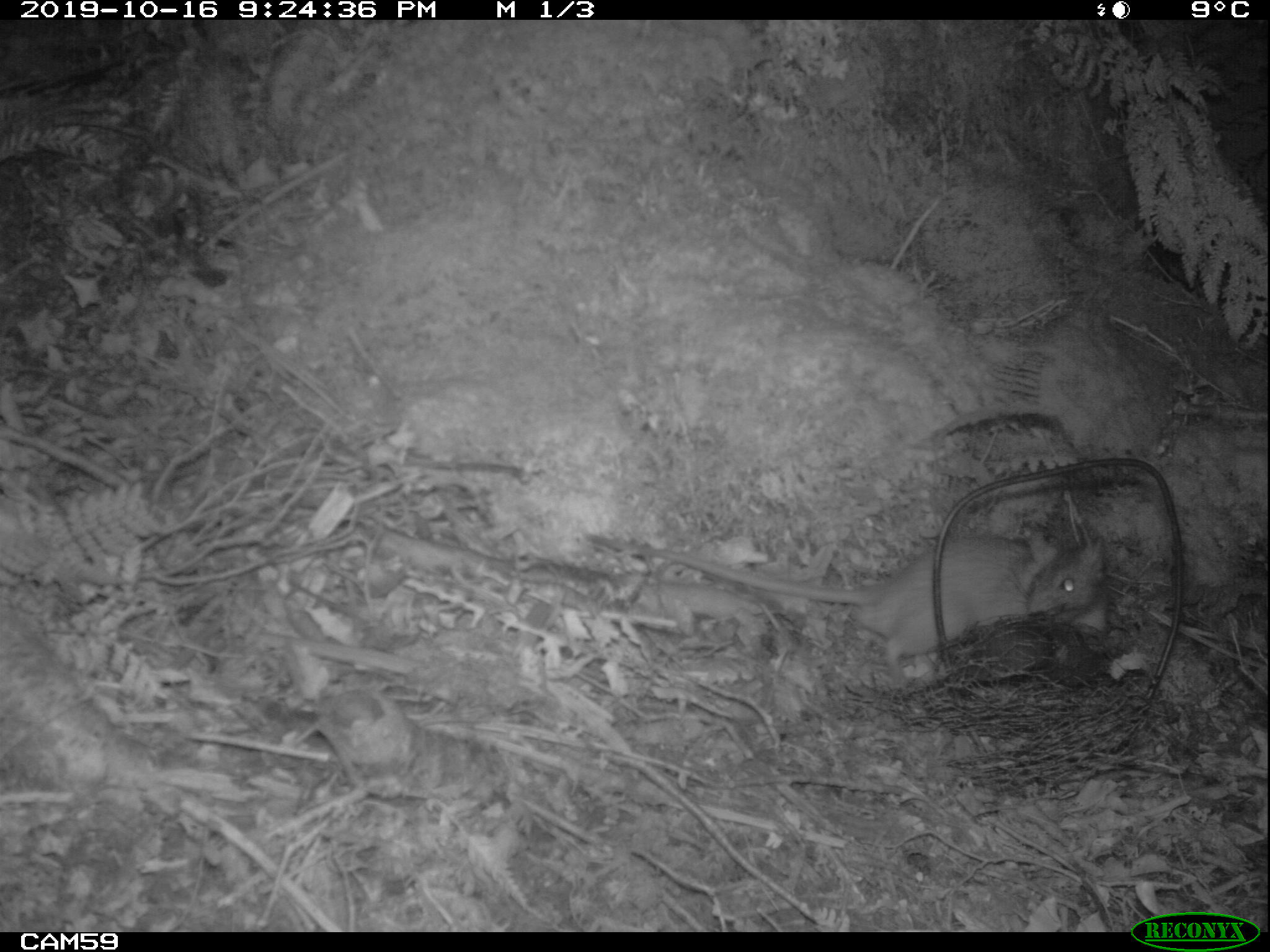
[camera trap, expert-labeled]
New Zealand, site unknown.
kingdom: Animalia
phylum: Chordata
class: Mammalia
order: Rodentia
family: Muridae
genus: Rattus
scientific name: Rattus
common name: rat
Rat (Rattus).